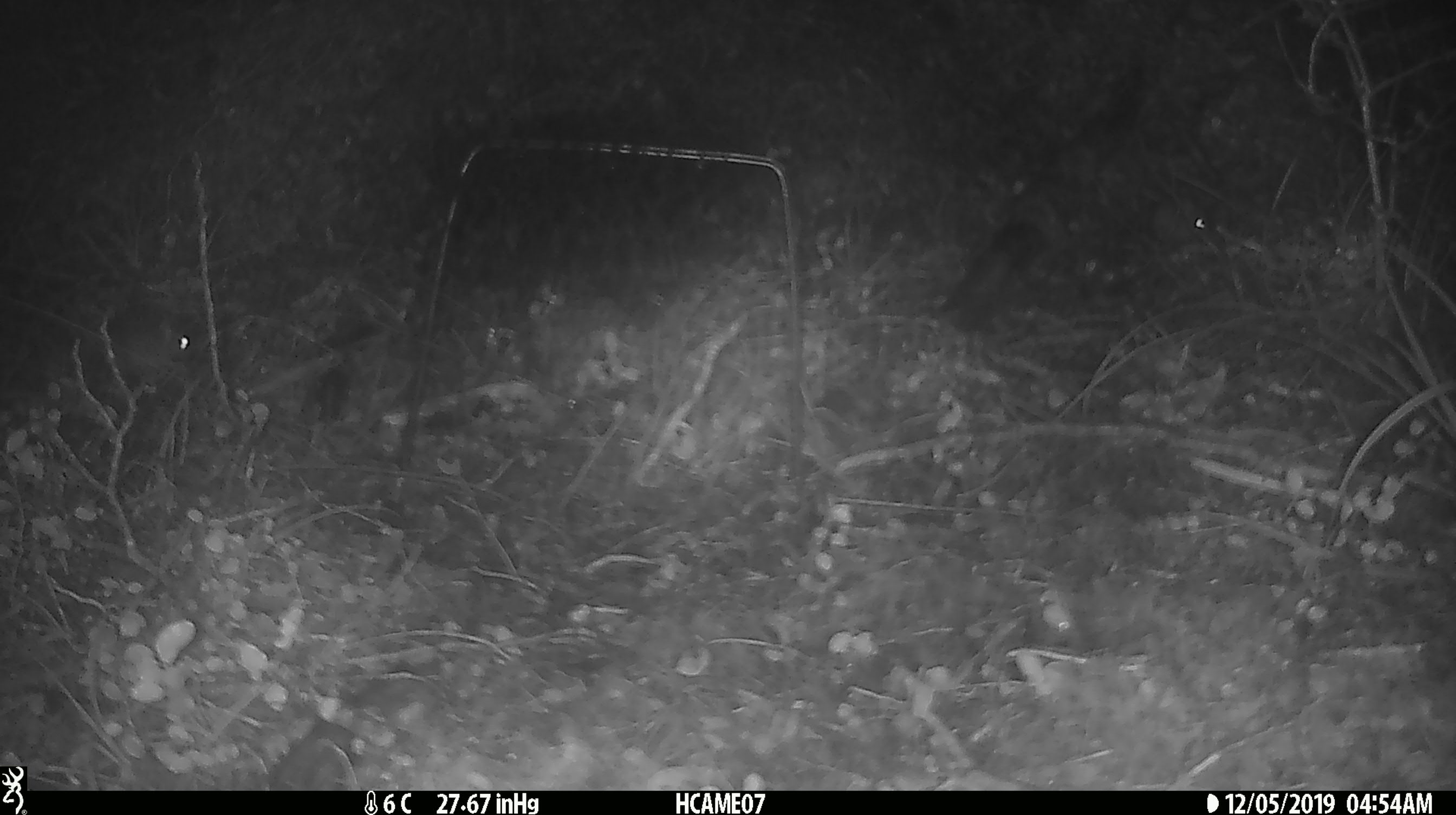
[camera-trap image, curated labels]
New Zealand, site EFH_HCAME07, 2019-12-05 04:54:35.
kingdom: Animalia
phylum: Chordata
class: Mammalia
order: Rodentia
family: Muridae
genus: Mus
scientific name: Mus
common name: mouse